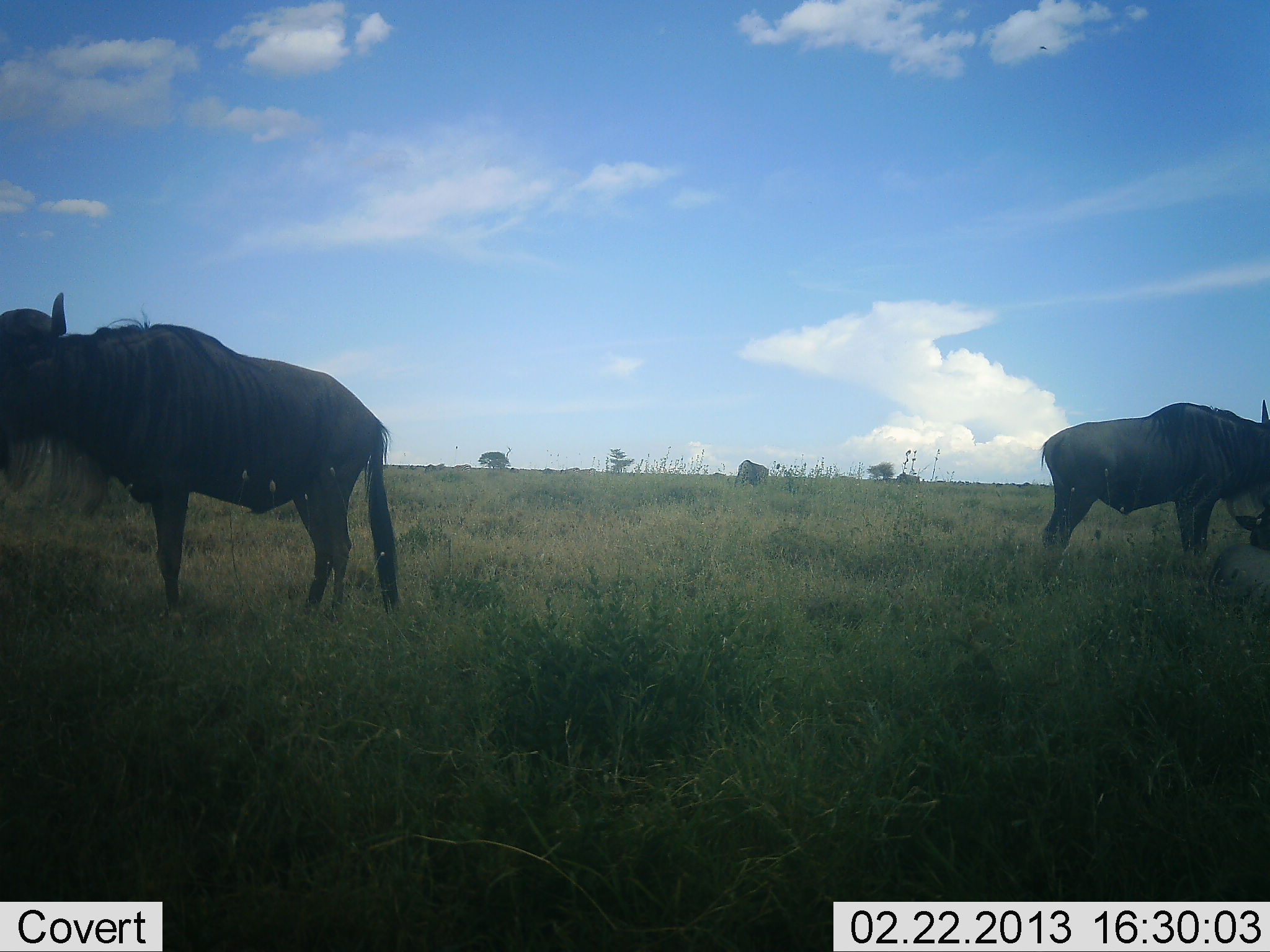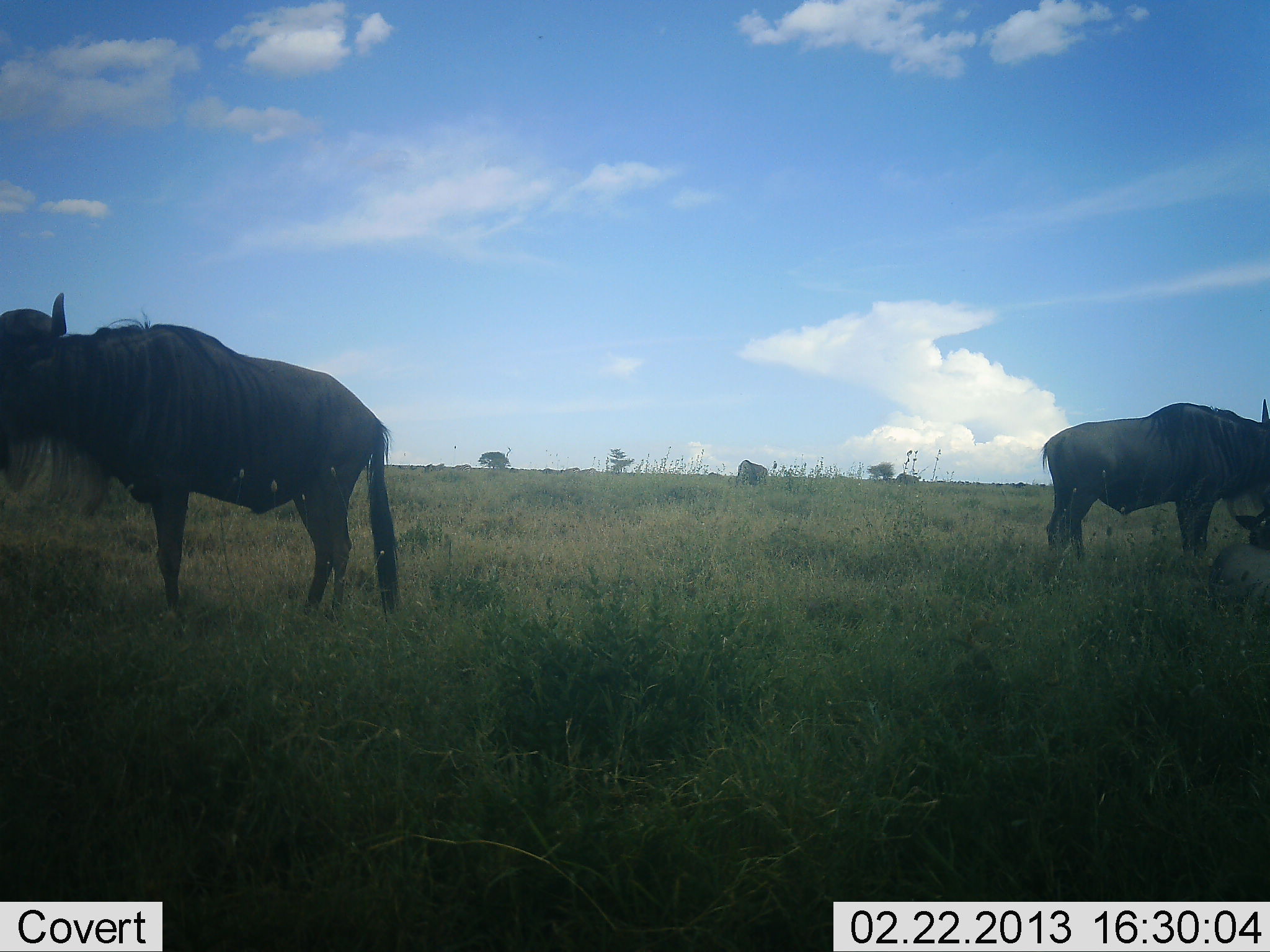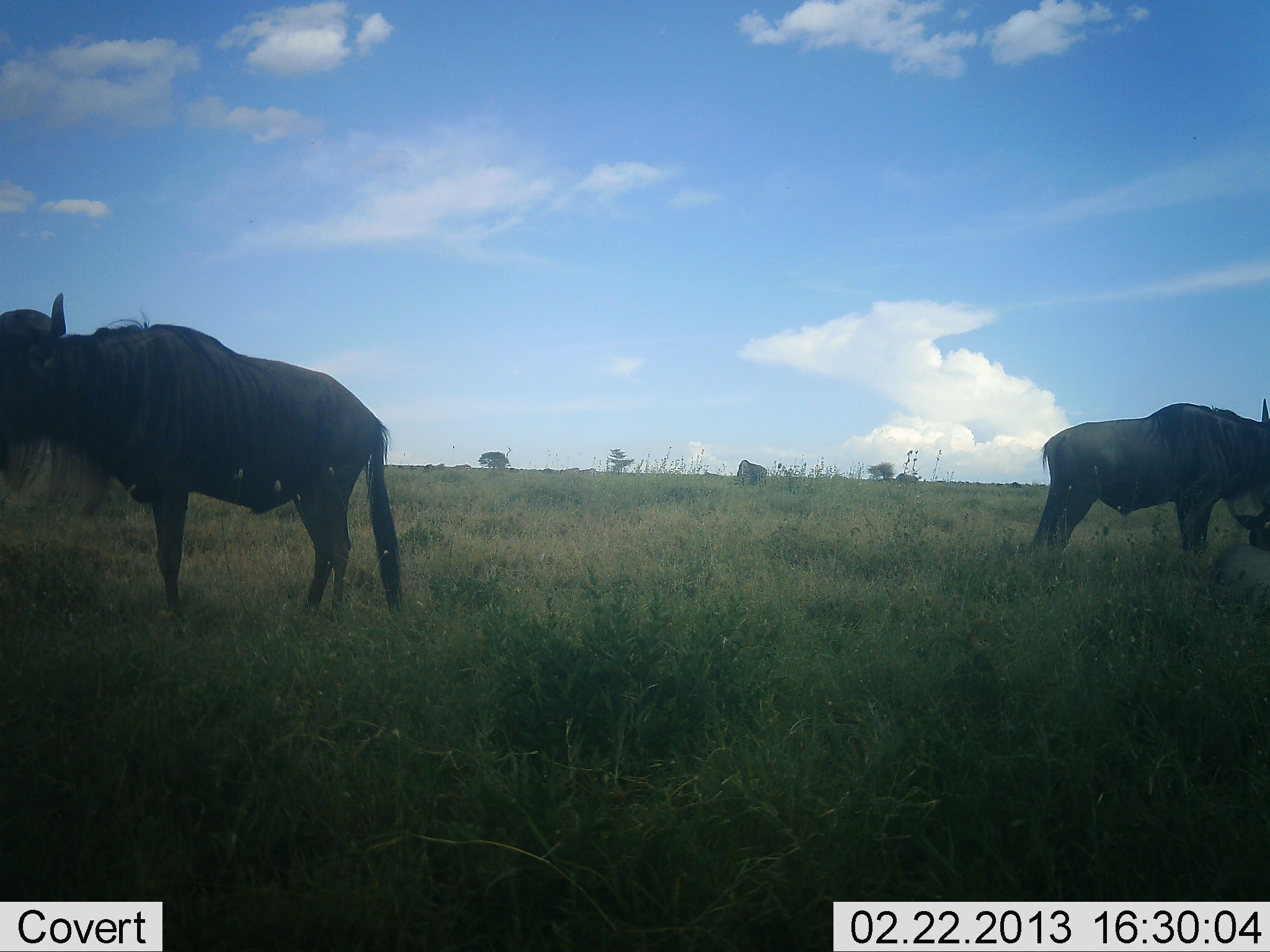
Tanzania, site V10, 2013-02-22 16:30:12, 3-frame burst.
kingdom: Animalia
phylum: Chordata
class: Mammalia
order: Artiodactyla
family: Bovidae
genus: Connochaetes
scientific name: Connochaetes taurinus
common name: blue wildebeest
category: wildebeest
Wildebeest (blue wildebeest) (Connochaetes taurinus), count 3. Behavior (volunteer vote fractions): standing 87%, resting 22%, moving 0%, interacting 0%. Young present (vote fraction): 9%. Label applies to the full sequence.